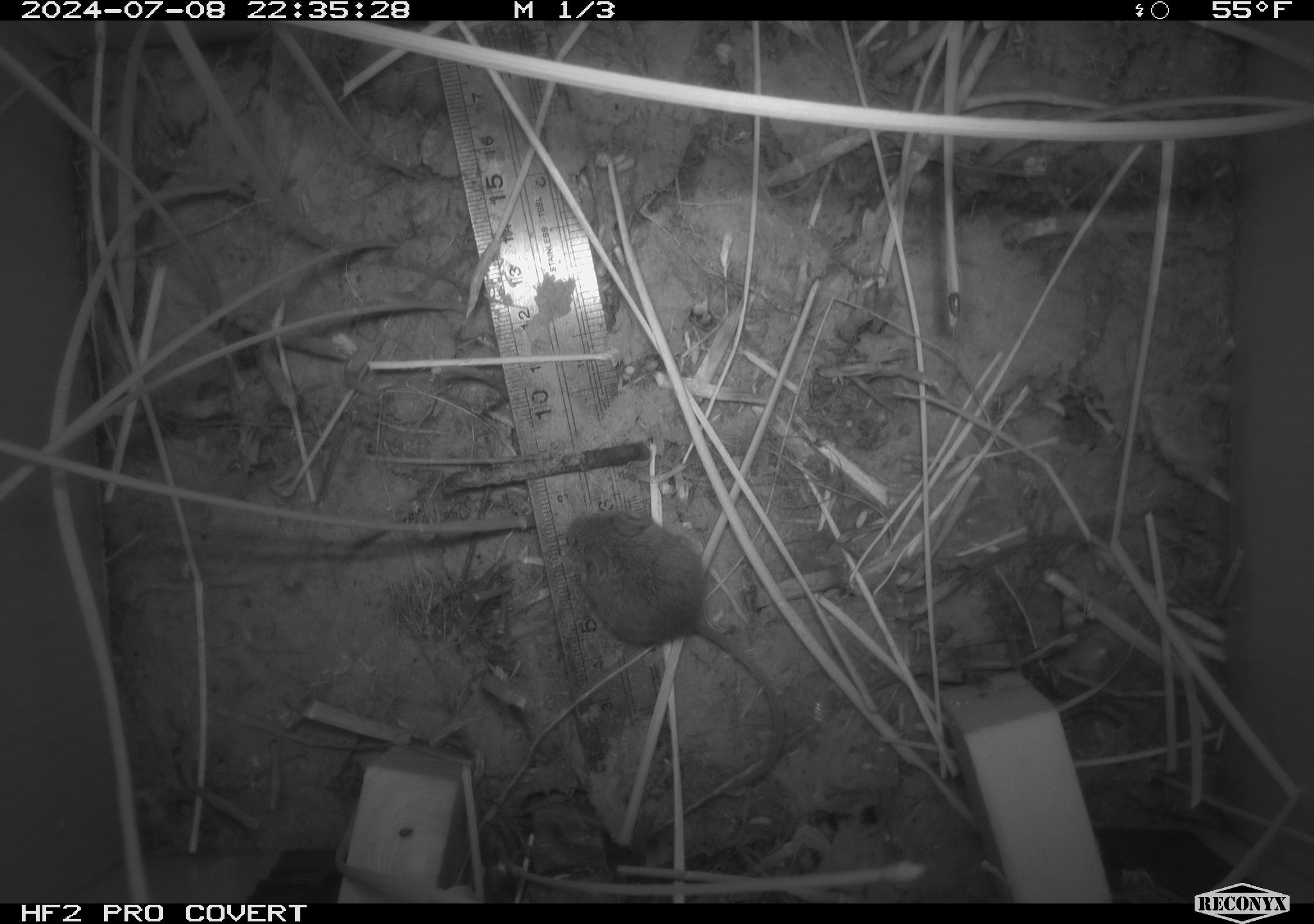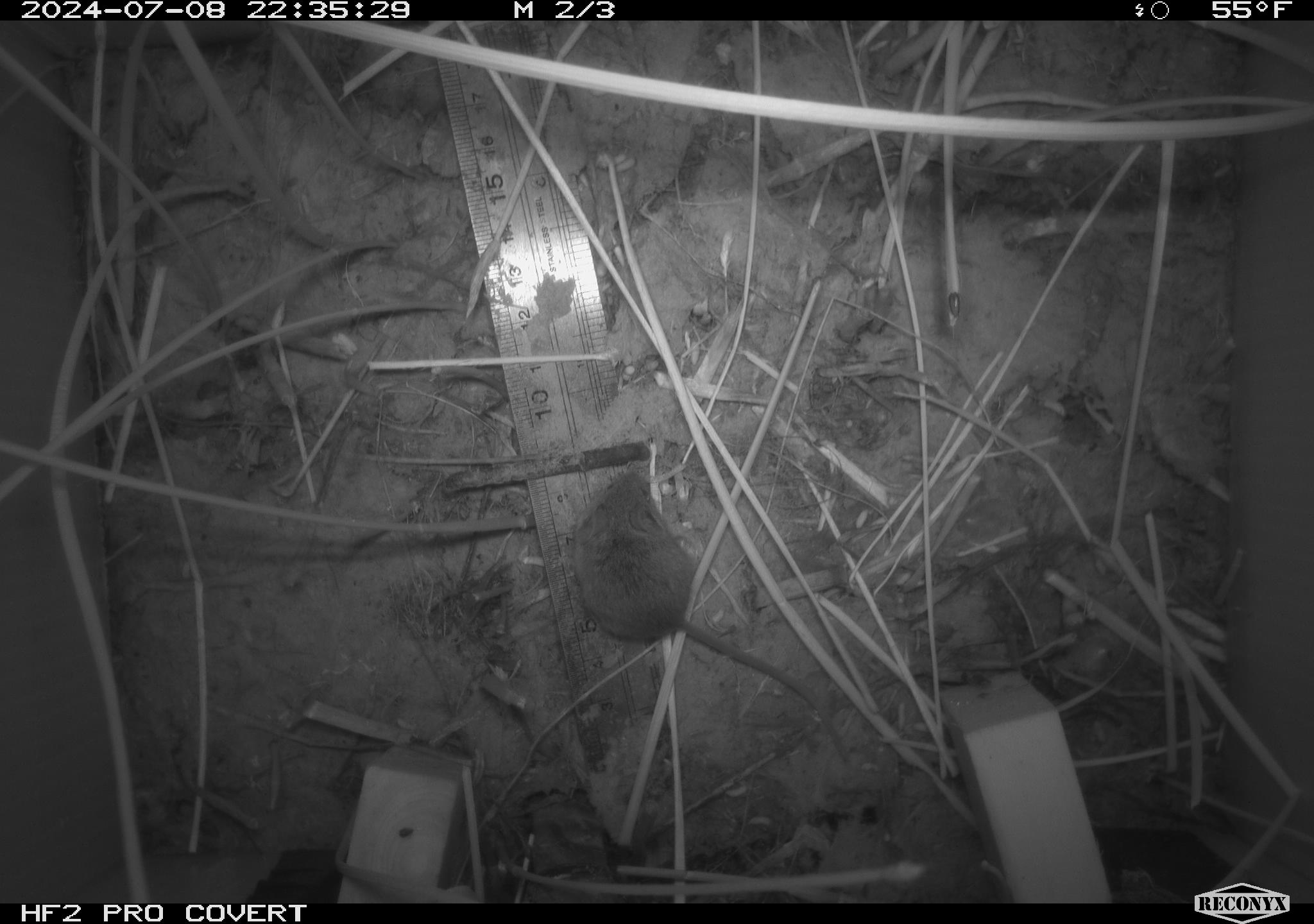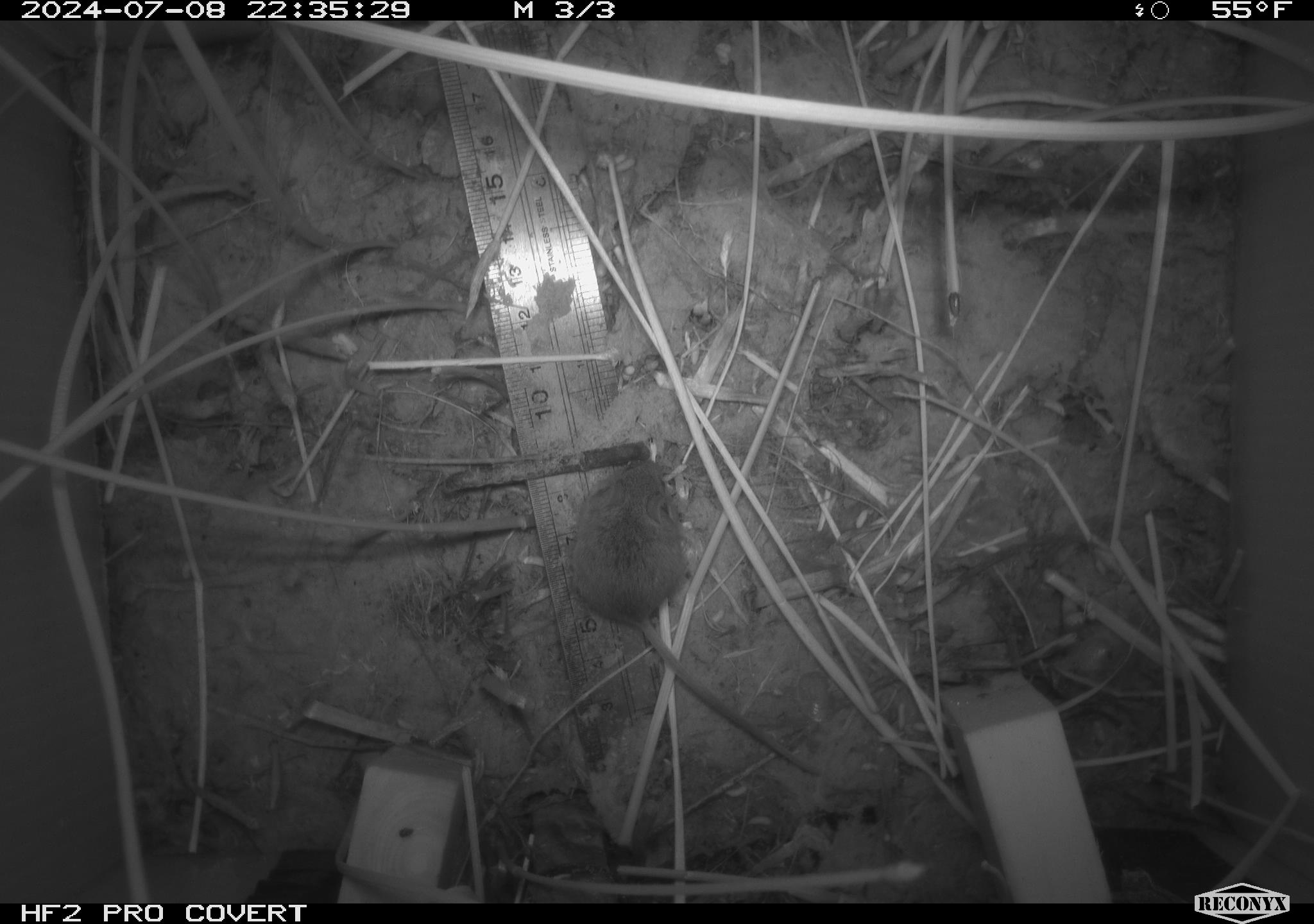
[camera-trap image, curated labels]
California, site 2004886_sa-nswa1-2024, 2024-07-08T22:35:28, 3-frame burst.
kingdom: Animalia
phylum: Chordata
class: Mammalia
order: Rodentia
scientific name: Rodentia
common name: rodent